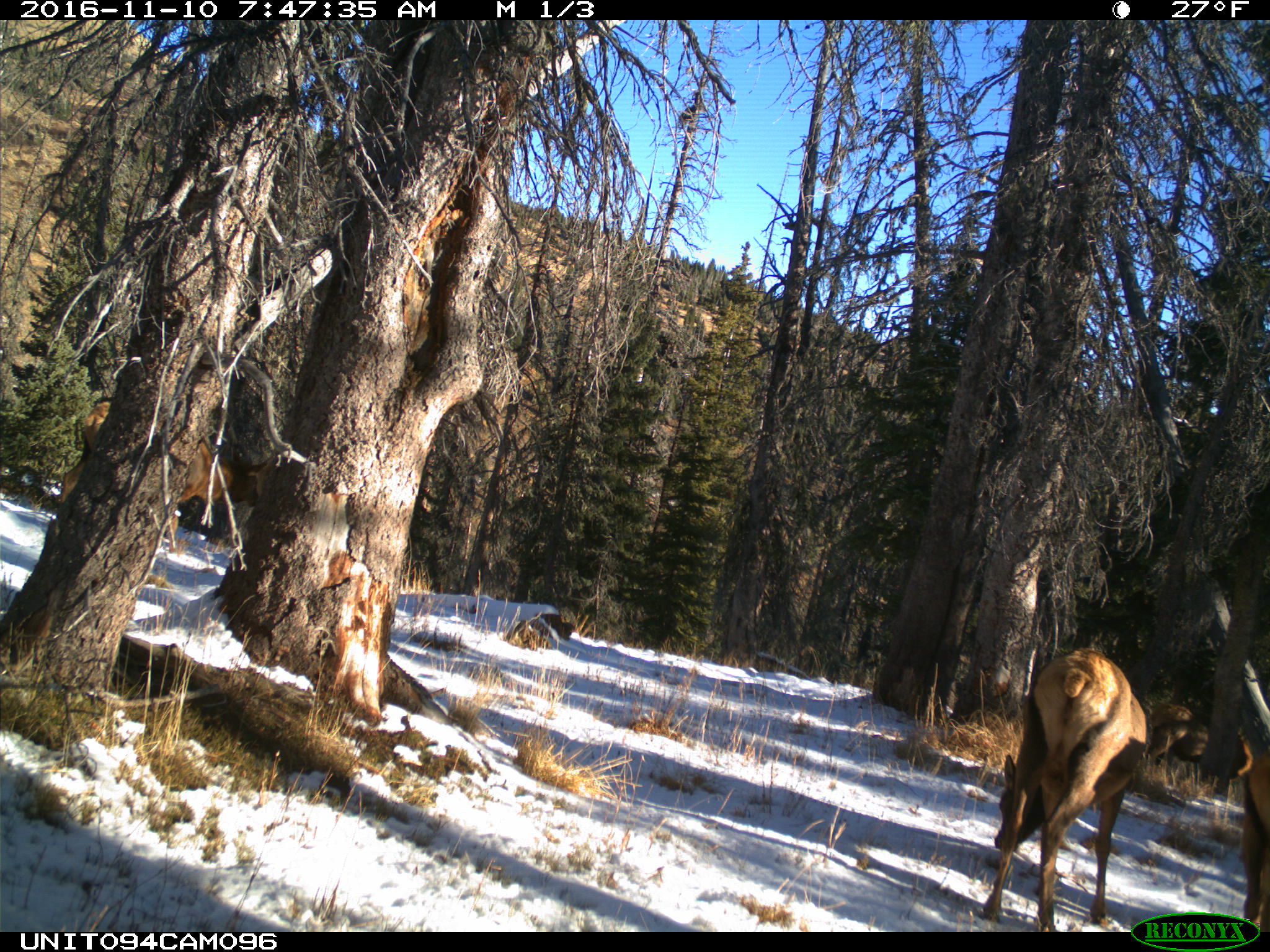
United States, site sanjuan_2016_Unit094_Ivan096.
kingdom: Animalia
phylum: Chordata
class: Mammalia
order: Artiodactyla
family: Cervidae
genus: Cervus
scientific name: Cervus elaphus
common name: red deer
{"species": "Cervus elaphus (red deer)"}